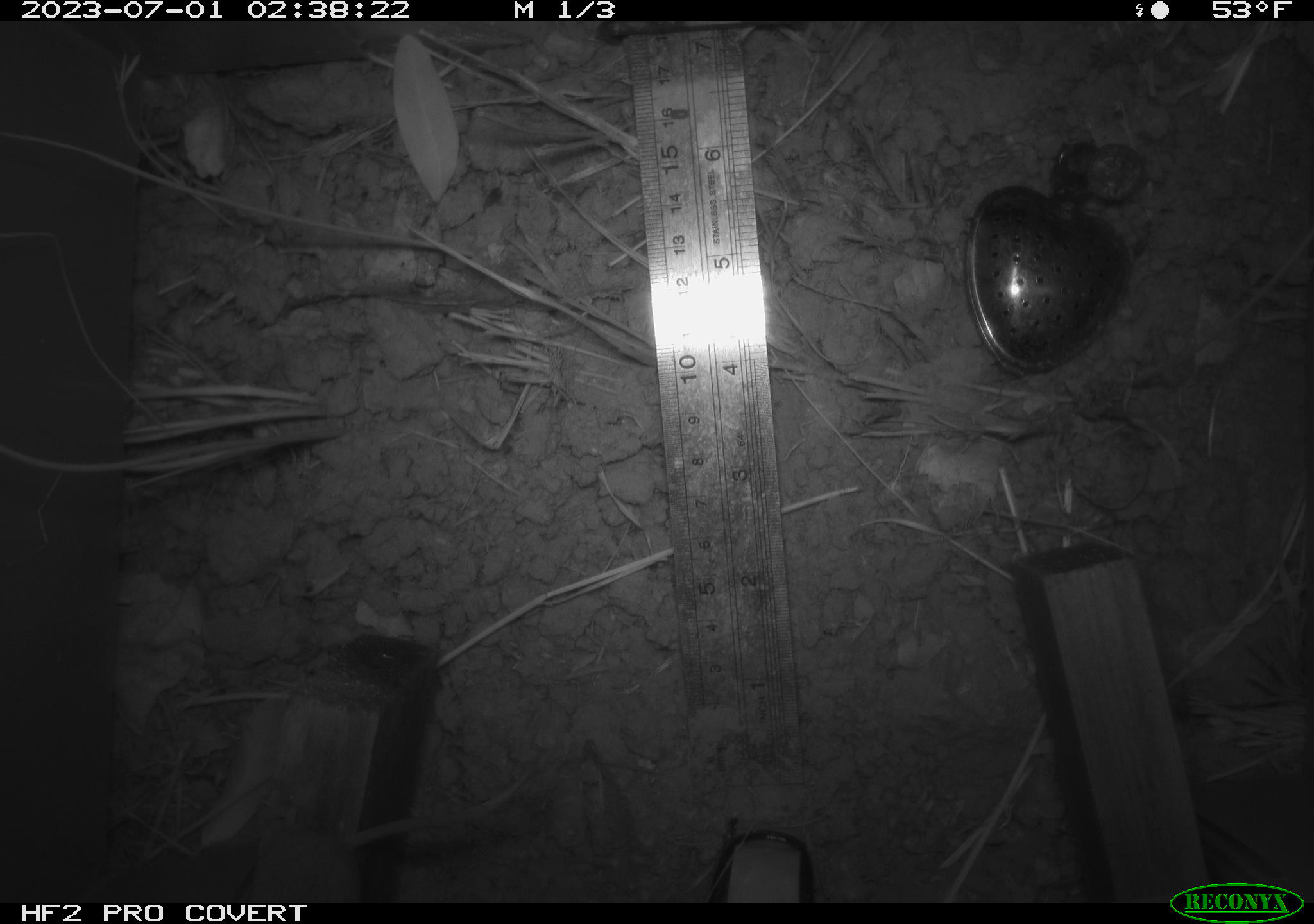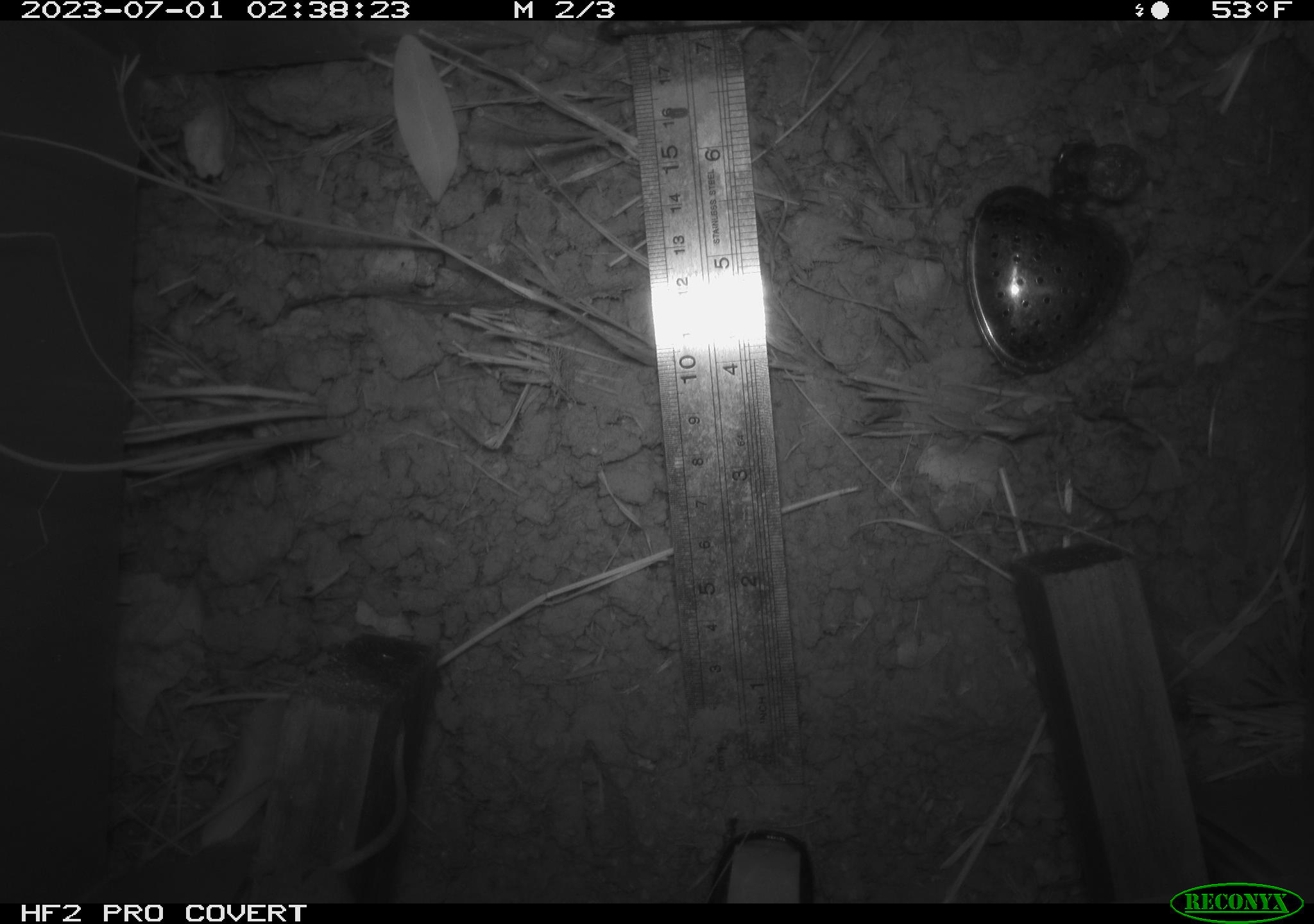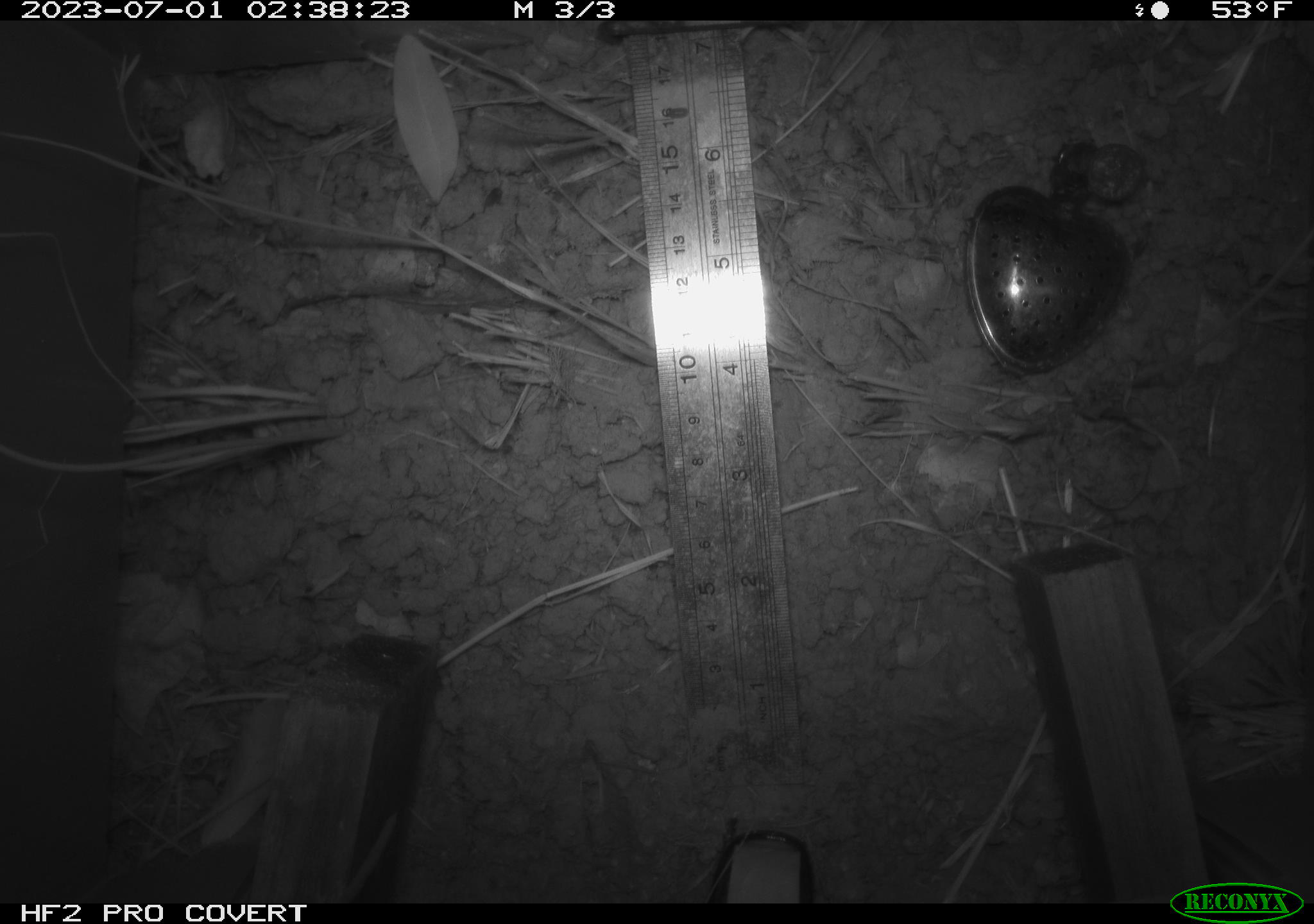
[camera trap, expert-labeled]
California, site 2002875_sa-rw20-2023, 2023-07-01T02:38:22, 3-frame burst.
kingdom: Animalia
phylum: Chordata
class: Mammalia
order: Eulipotyphla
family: Soricidae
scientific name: Soricidae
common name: shrews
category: soricidae family